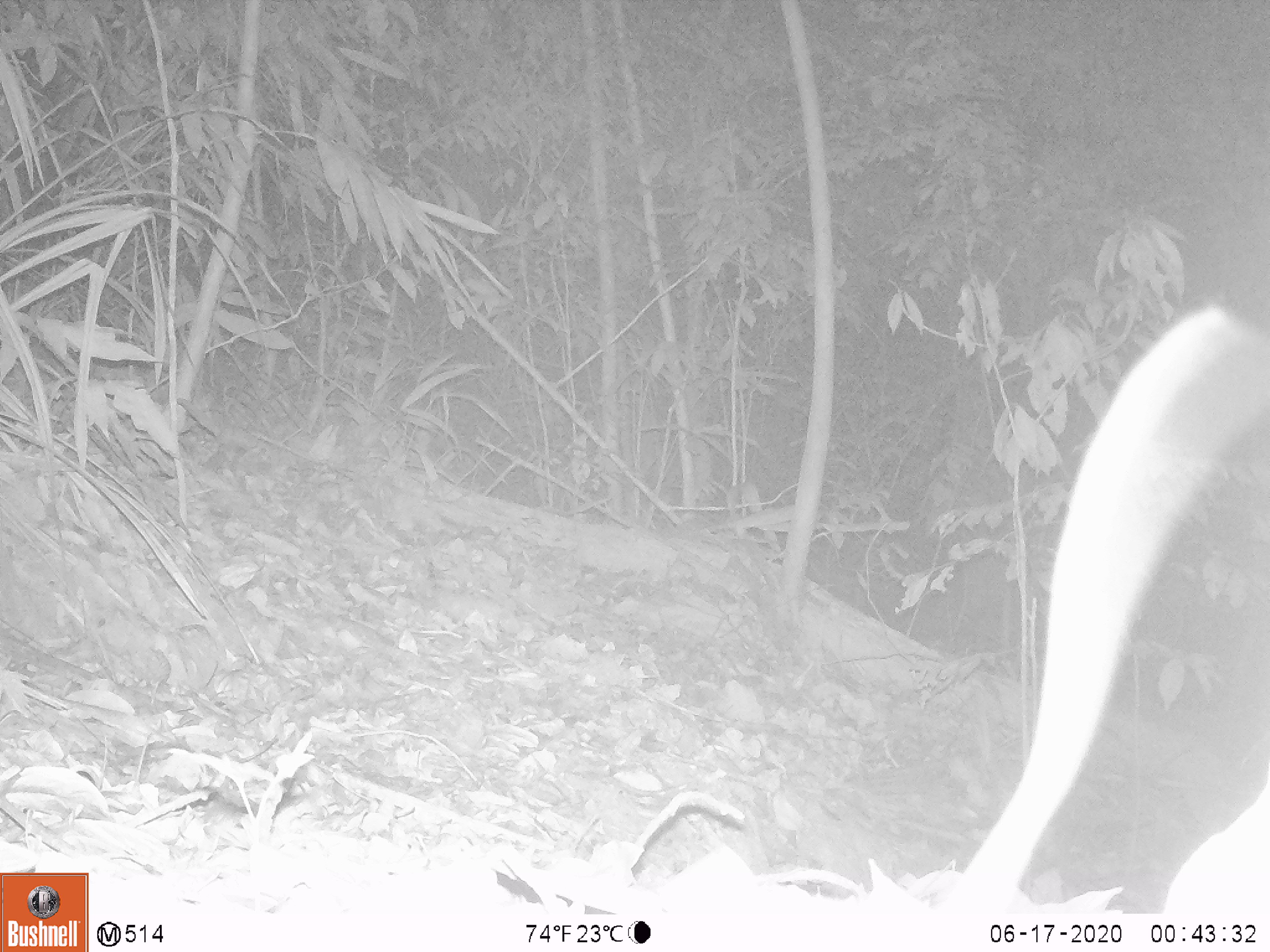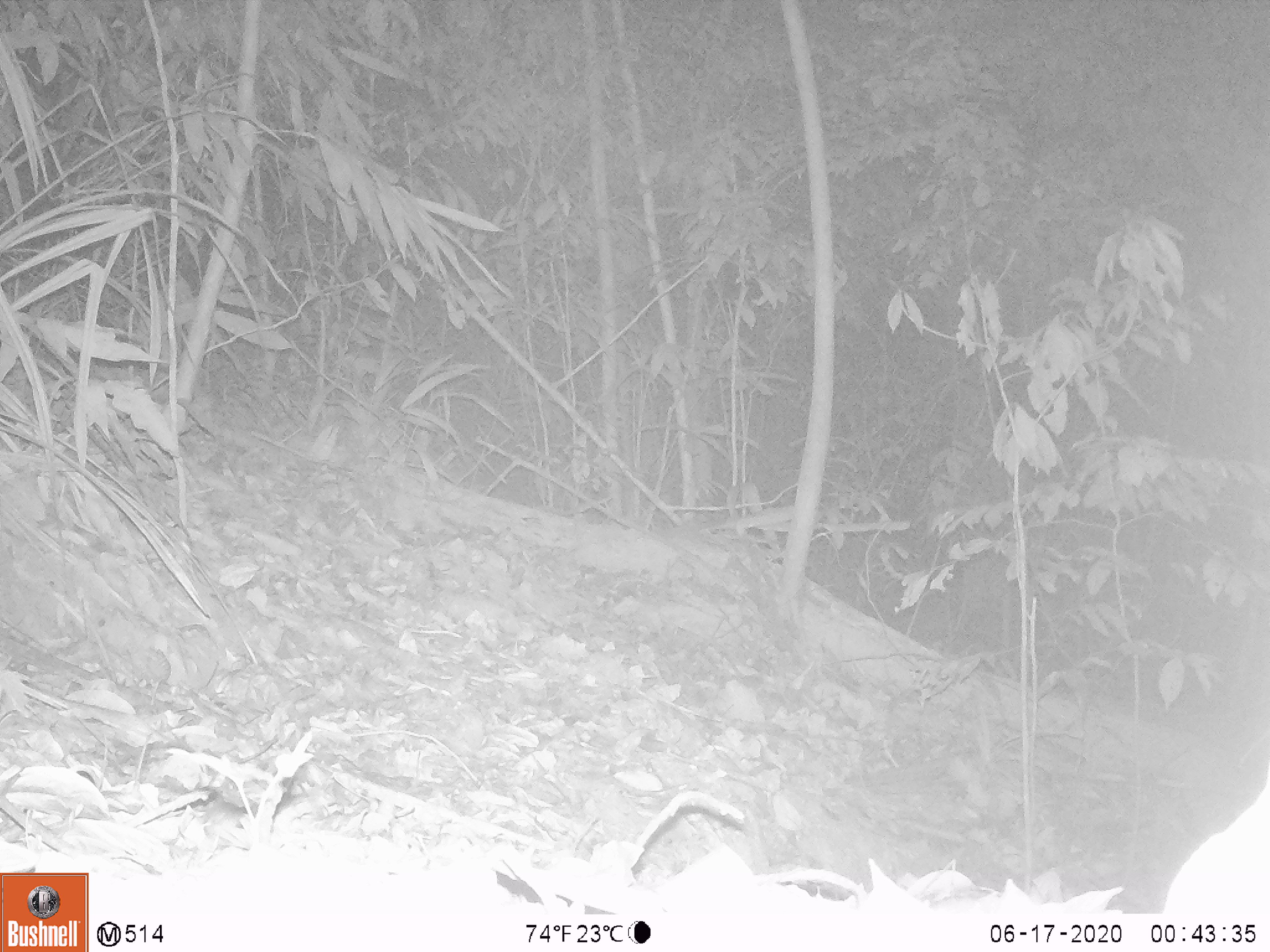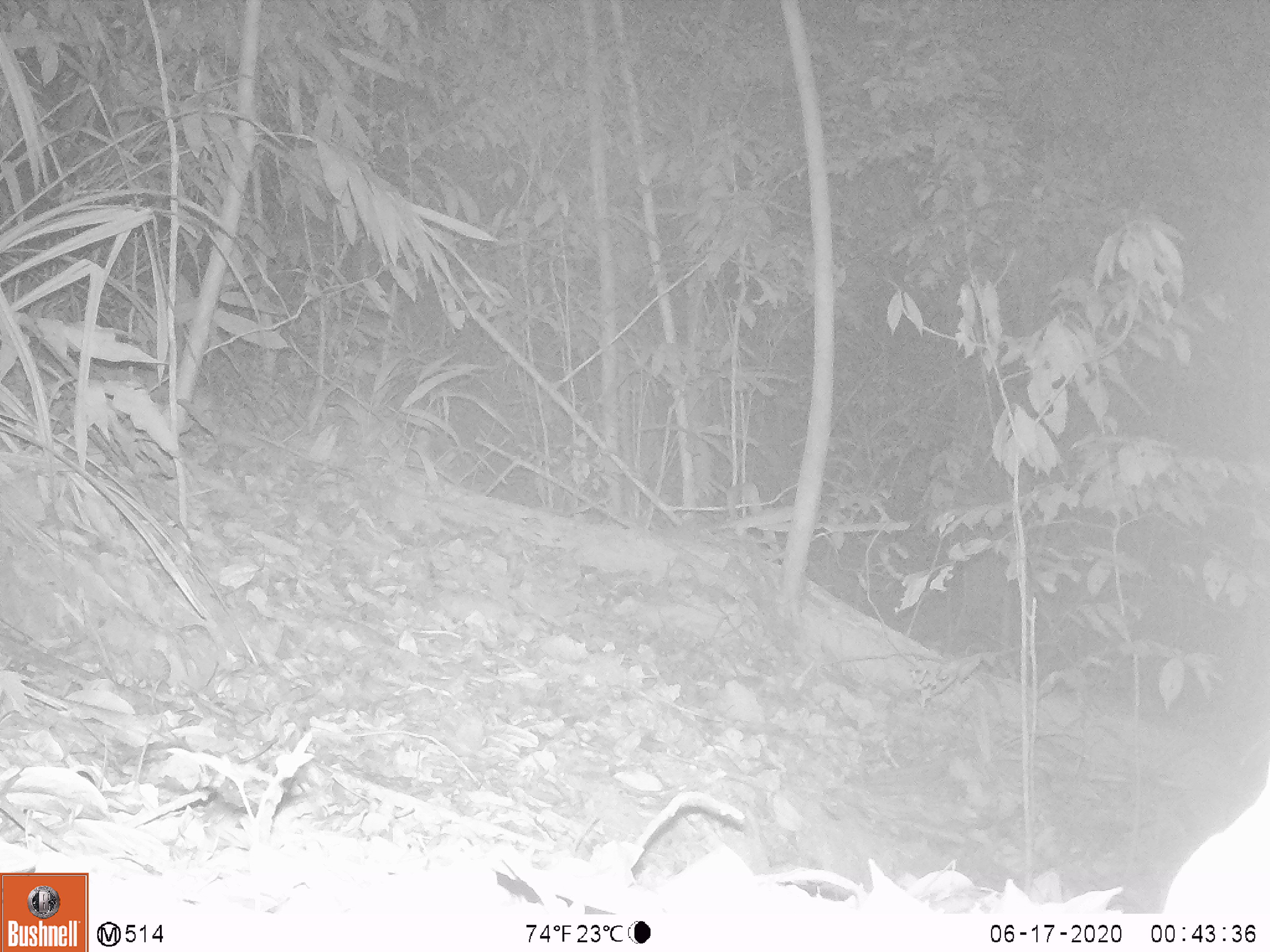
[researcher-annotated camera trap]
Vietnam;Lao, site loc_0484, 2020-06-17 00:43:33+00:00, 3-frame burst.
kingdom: Animalia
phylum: Chordata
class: Mammalia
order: Rodentia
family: Muridae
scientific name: Muridae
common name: old-world mice and rats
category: unidentified murid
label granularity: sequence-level